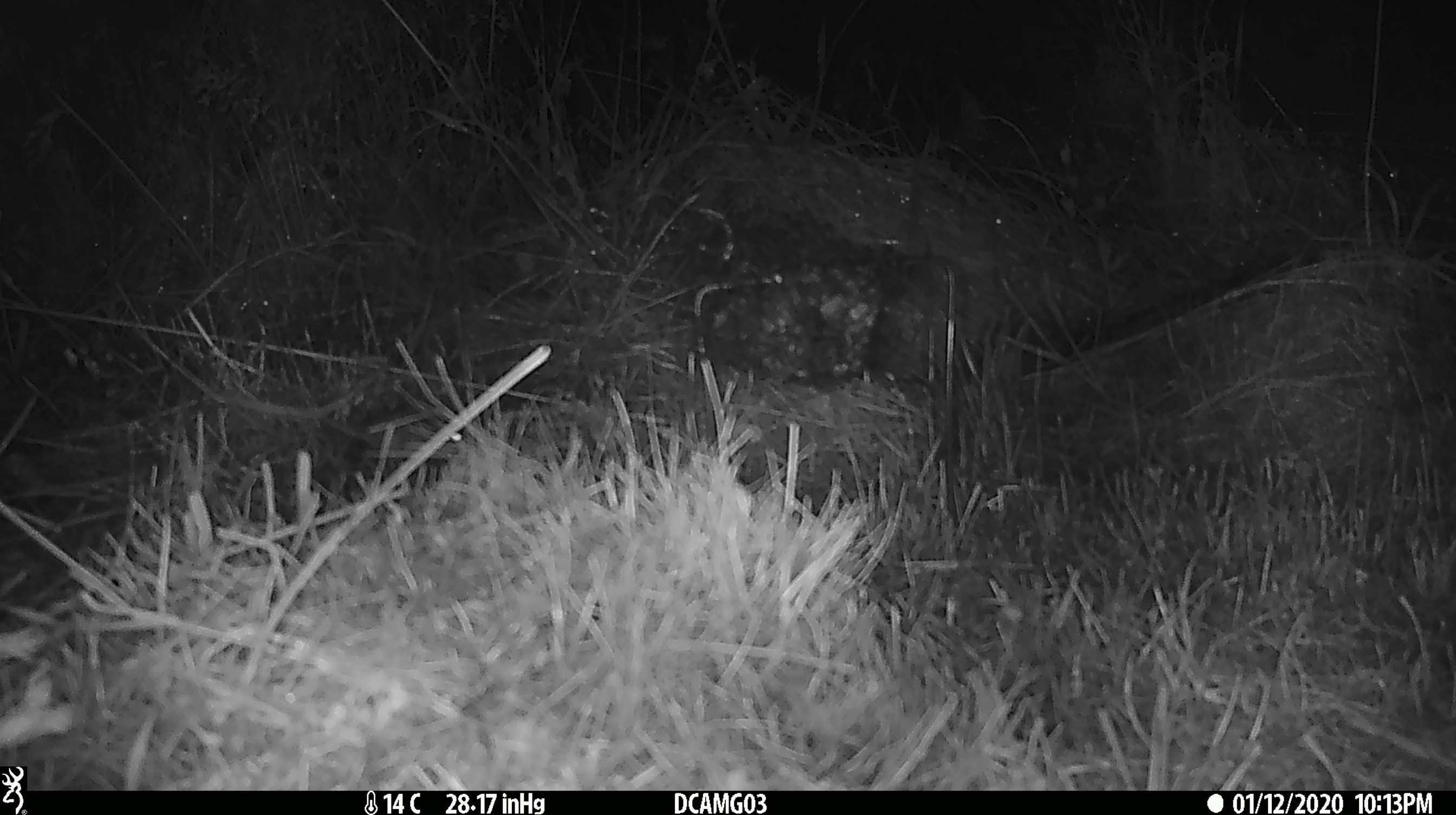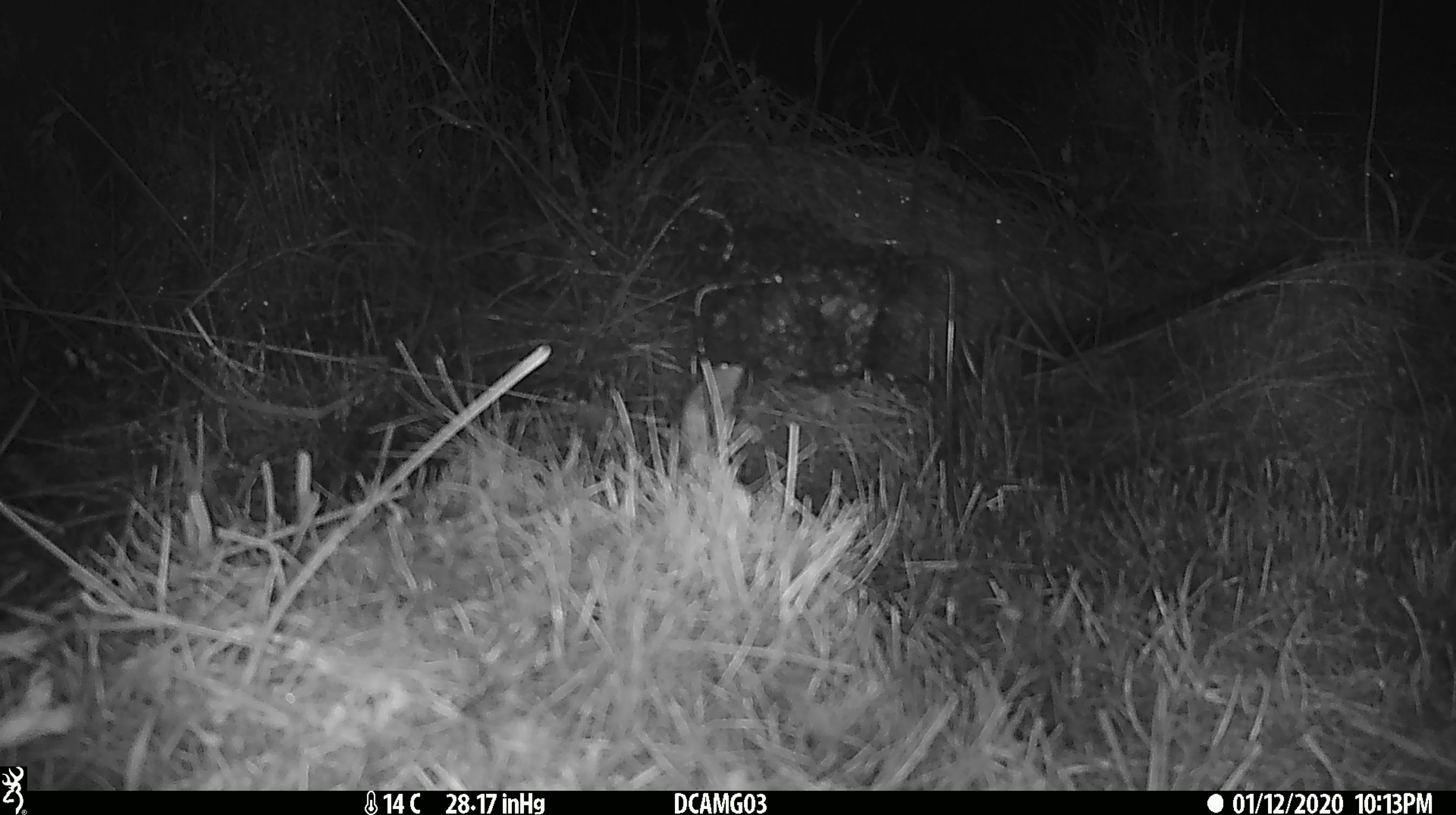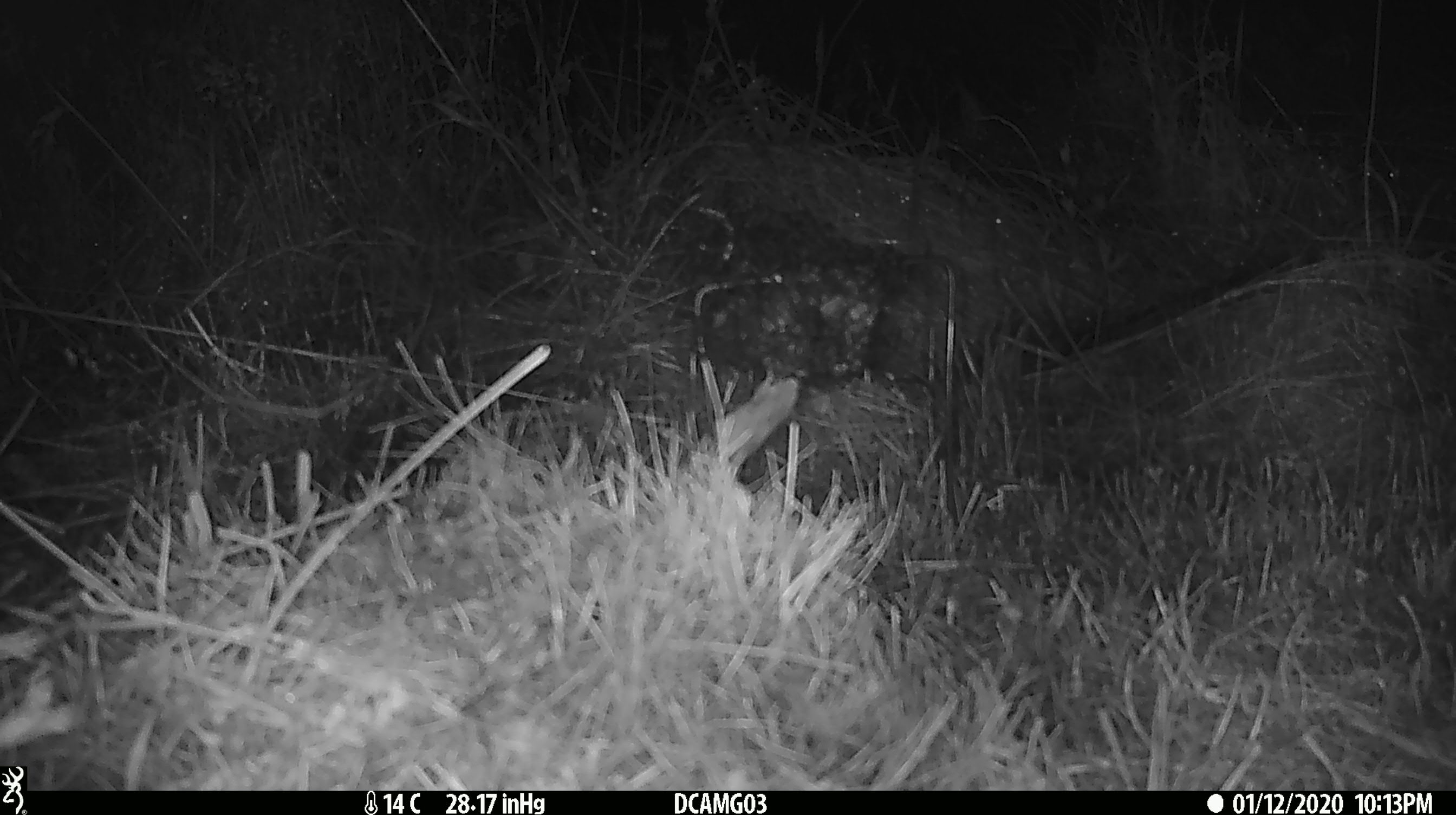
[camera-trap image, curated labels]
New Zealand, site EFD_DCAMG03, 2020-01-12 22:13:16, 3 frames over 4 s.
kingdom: Animalia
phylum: Chordata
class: Mammalia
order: Rodentia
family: Muridae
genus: Mus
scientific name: Mus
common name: mouse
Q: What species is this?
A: Mouse (Mus).